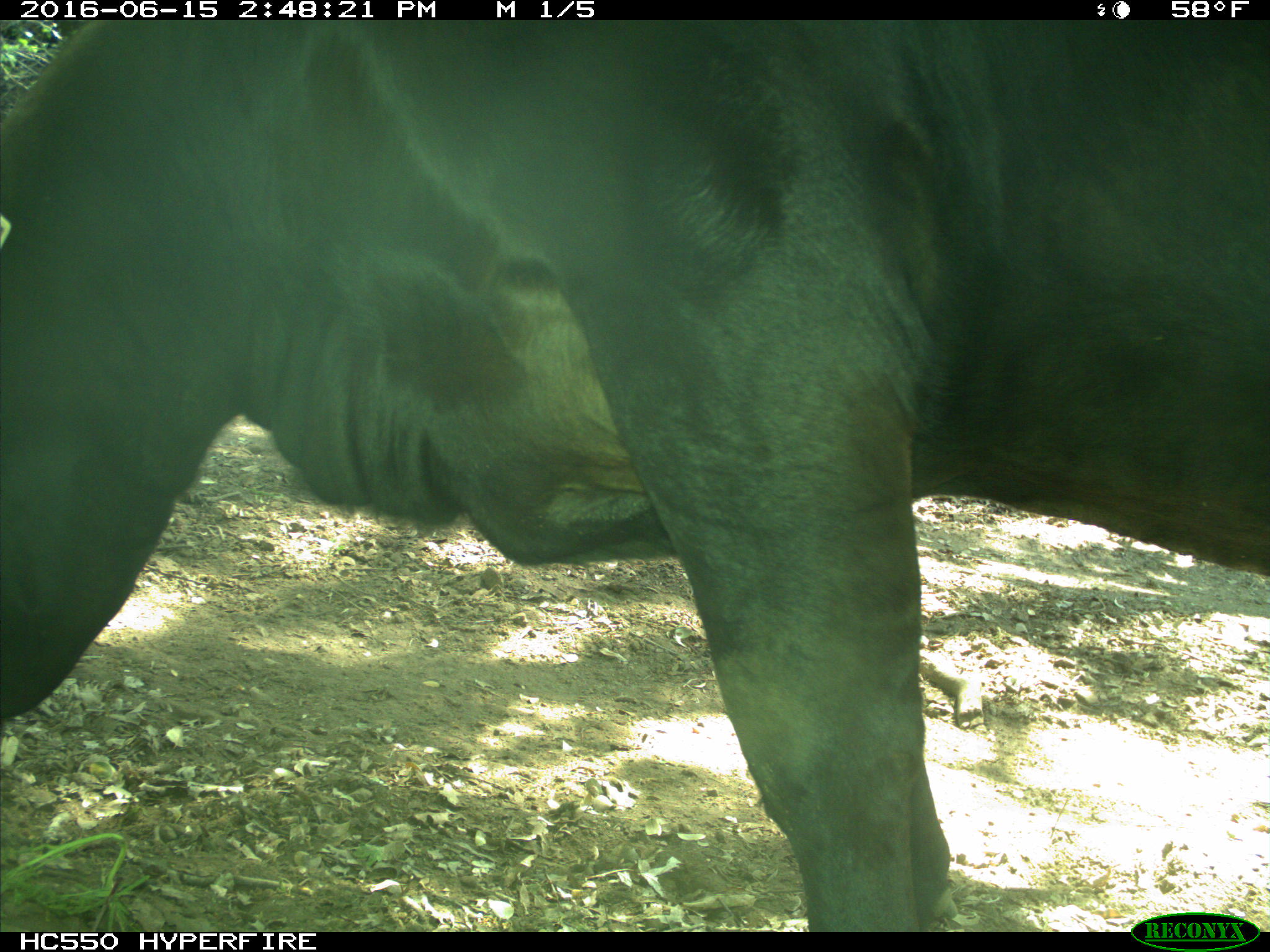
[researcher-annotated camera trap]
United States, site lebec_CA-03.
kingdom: Animalia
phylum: Chordata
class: Mammalia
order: Artiodactyla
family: Bovidae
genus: Bos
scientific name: Bos taurus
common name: domestic cow